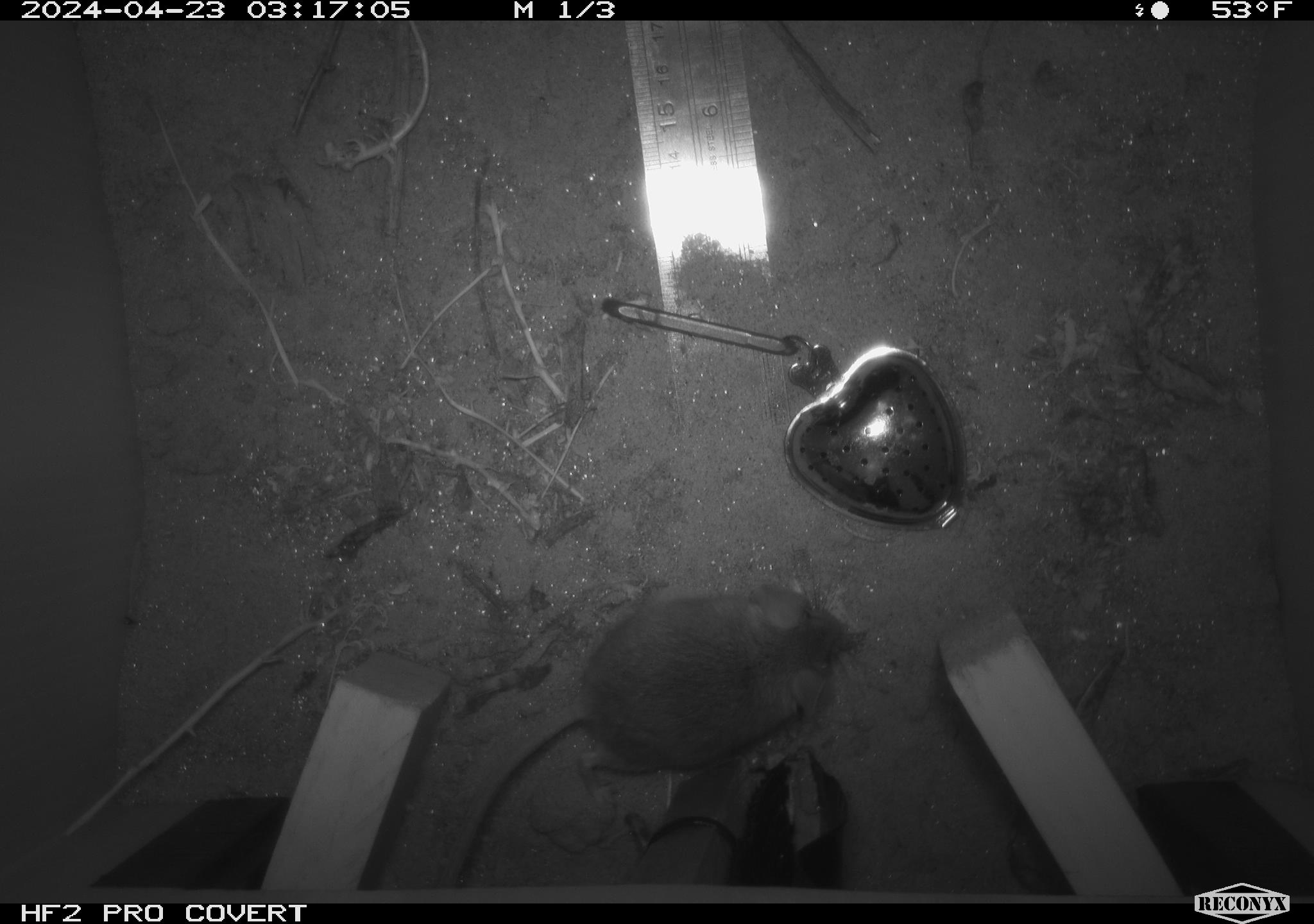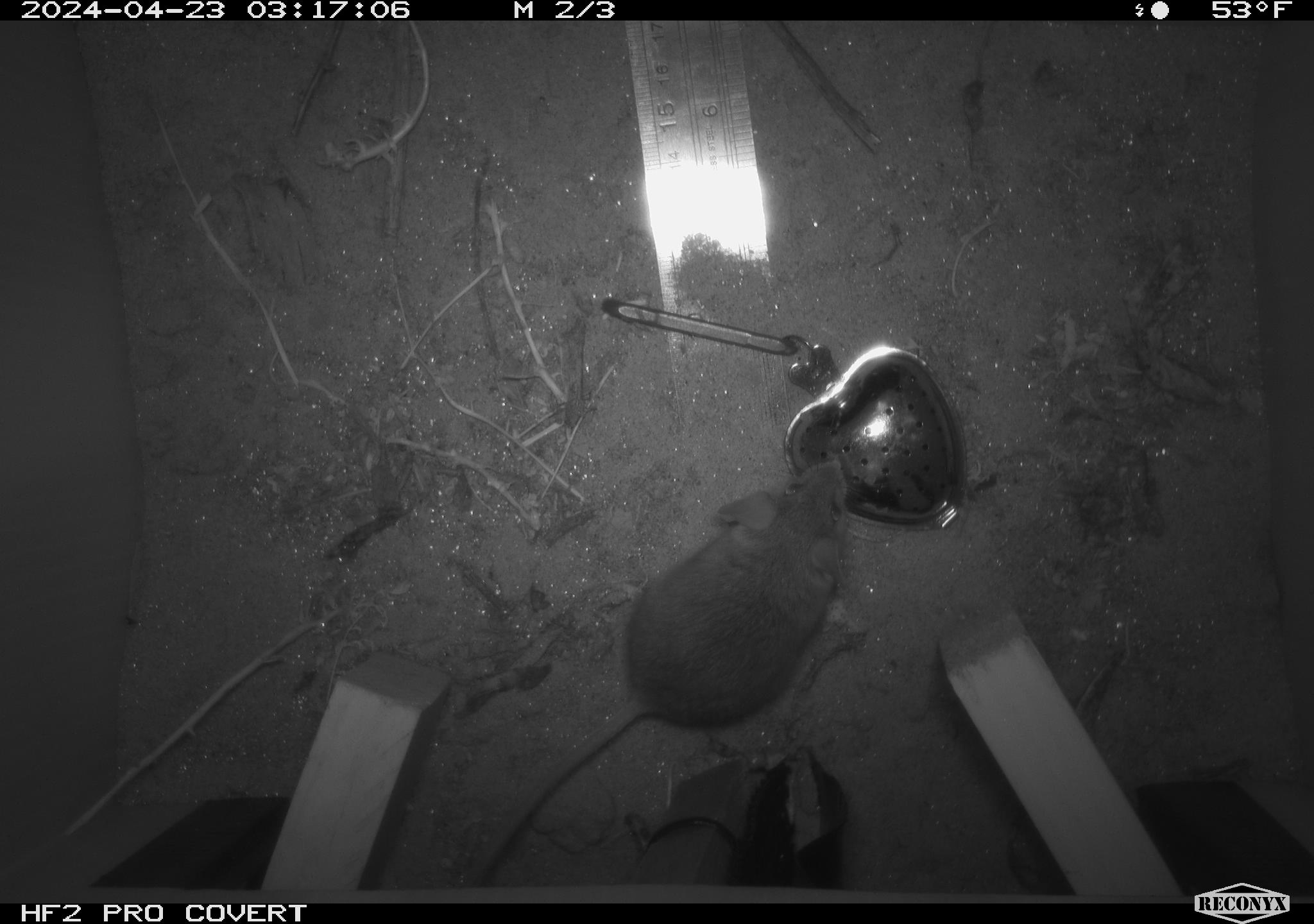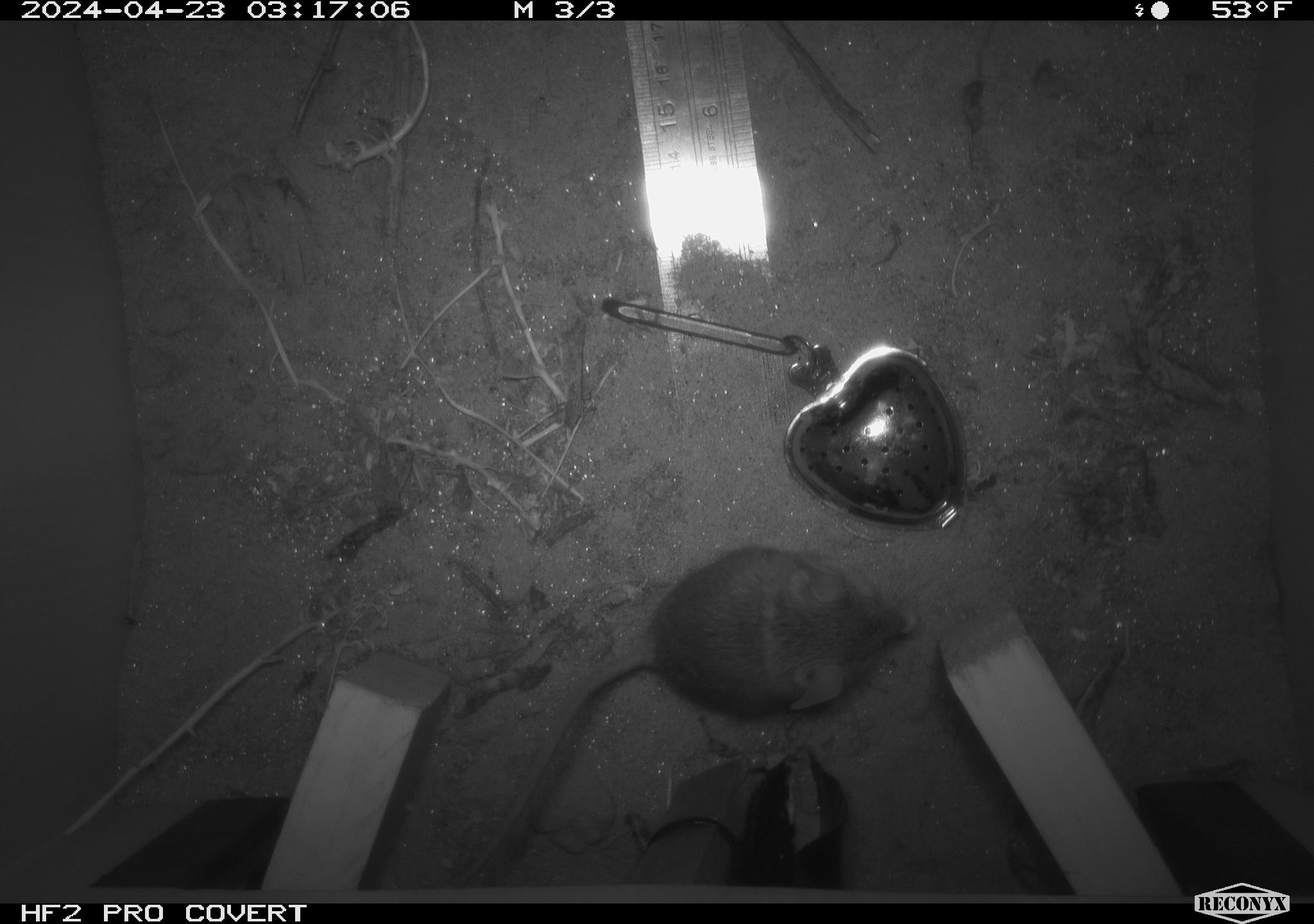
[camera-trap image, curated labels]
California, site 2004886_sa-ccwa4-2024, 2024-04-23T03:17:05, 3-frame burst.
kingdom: Animalia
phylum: Chordata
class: Mammalia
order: Rodentia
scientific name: Rodentia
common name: woodrat or rat or mouse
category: woodrat or rat or mouse species